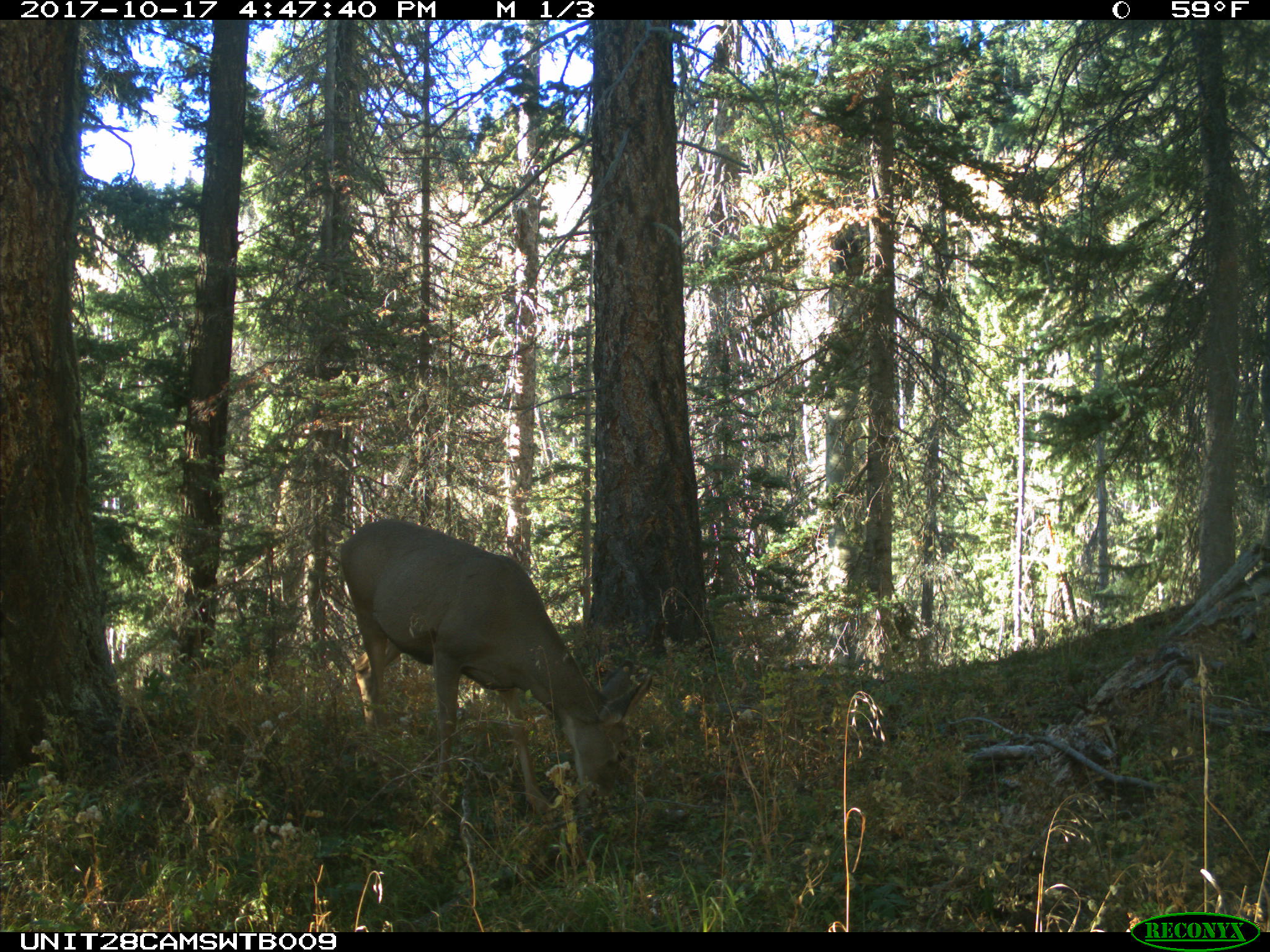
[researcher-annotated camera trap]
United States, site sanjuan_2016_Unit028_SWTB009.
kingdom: Animalia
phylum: Chordata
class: Mammalia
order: Artiodactyla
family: Cervidae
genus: Odocoileus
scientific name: Odocoileus hemionus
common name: mule deer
Odocoileus hemionus (mule deer).